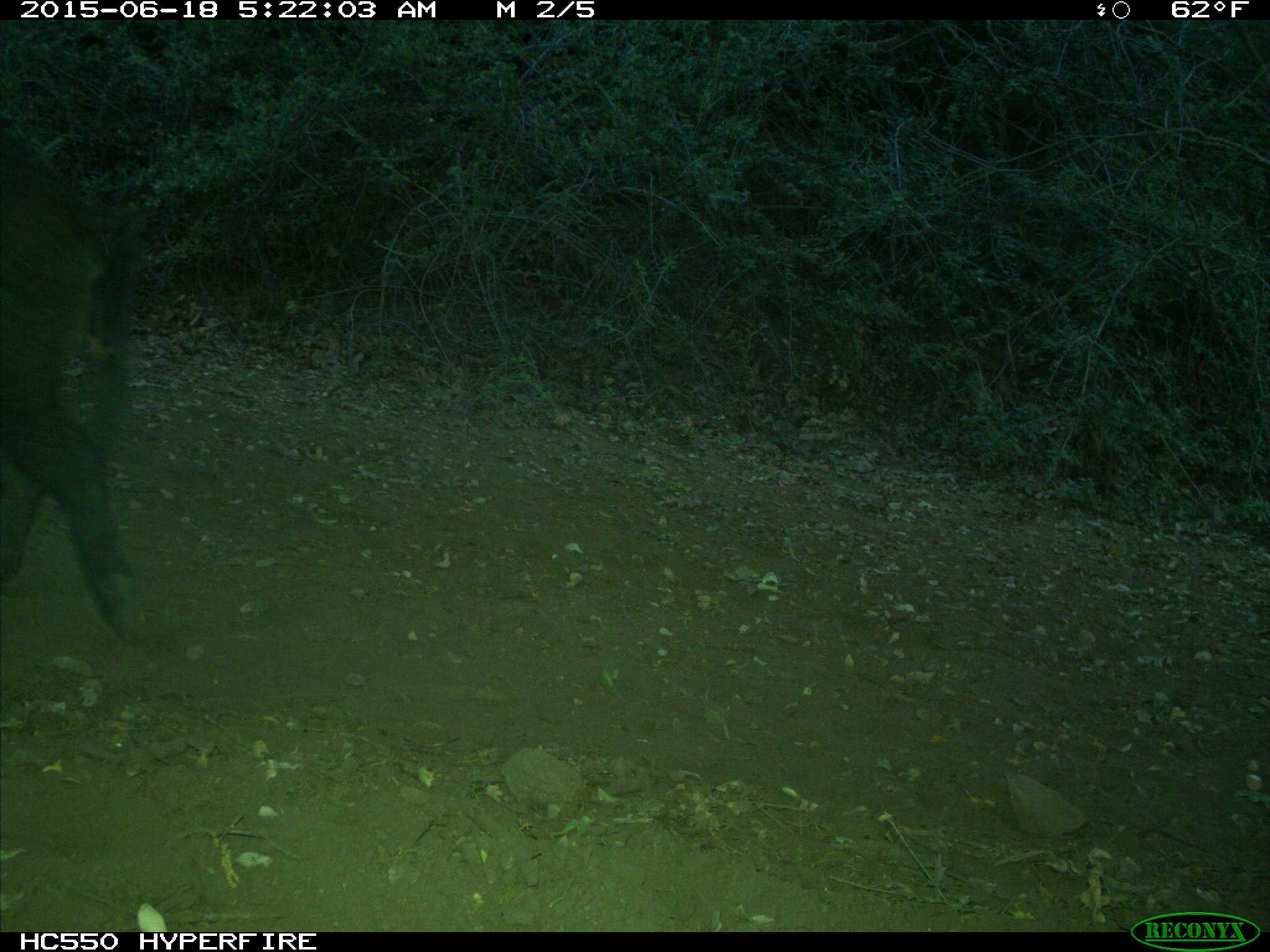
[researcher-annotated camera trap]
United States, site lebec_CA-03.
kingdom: Animalia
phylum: Chordata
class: Mammalia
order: Artiodactyla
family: Suidae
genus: Sus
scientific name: Sus scrofa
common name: wild boar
Sus scrofa (wild boar).